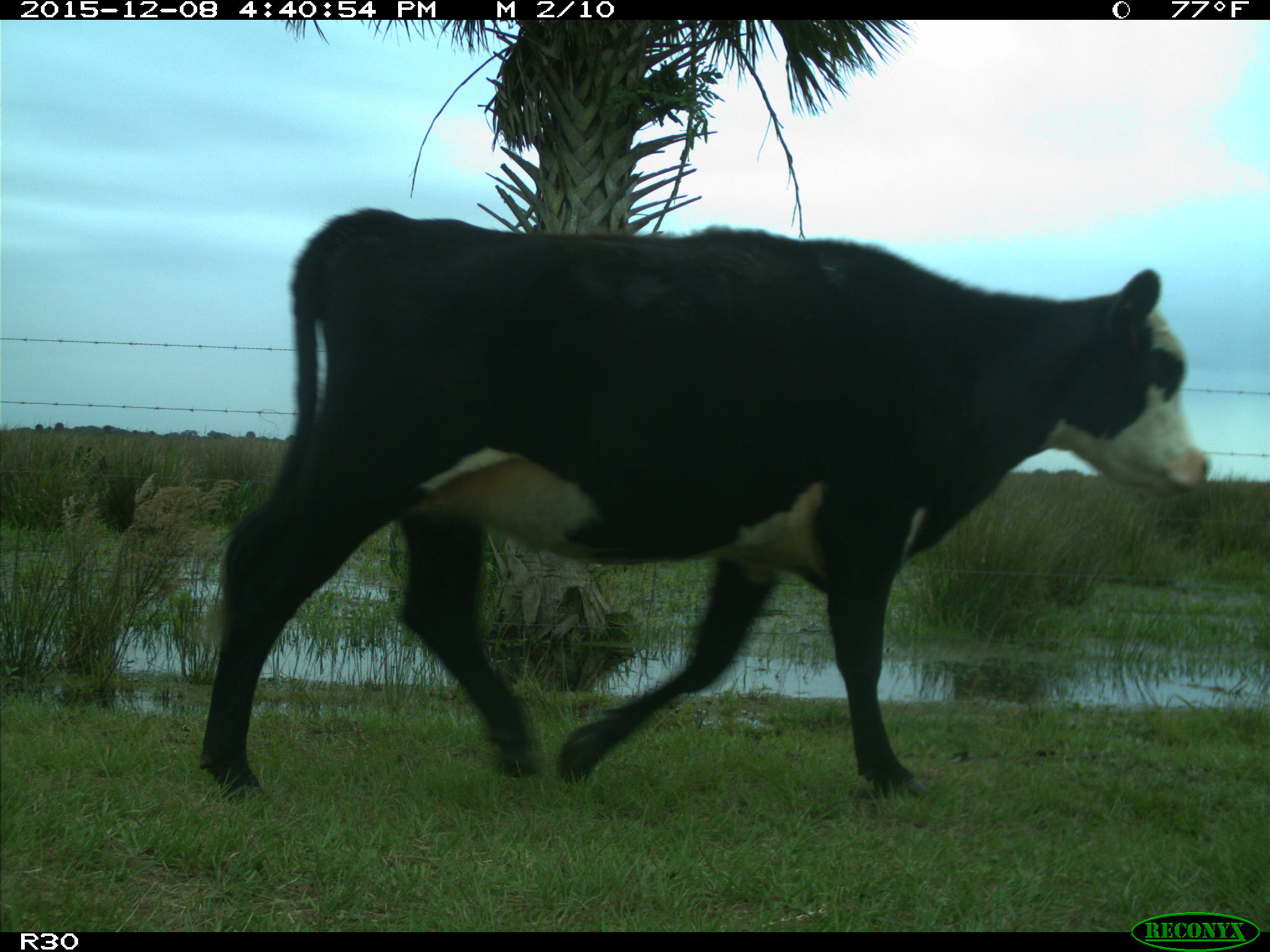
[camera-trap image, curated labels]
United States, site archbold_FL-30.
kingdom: Animalia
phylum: Chordata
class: Mammalia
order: Artiodactyla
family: Bovidae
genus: Bos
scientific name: Bos taurus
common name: domestic cow